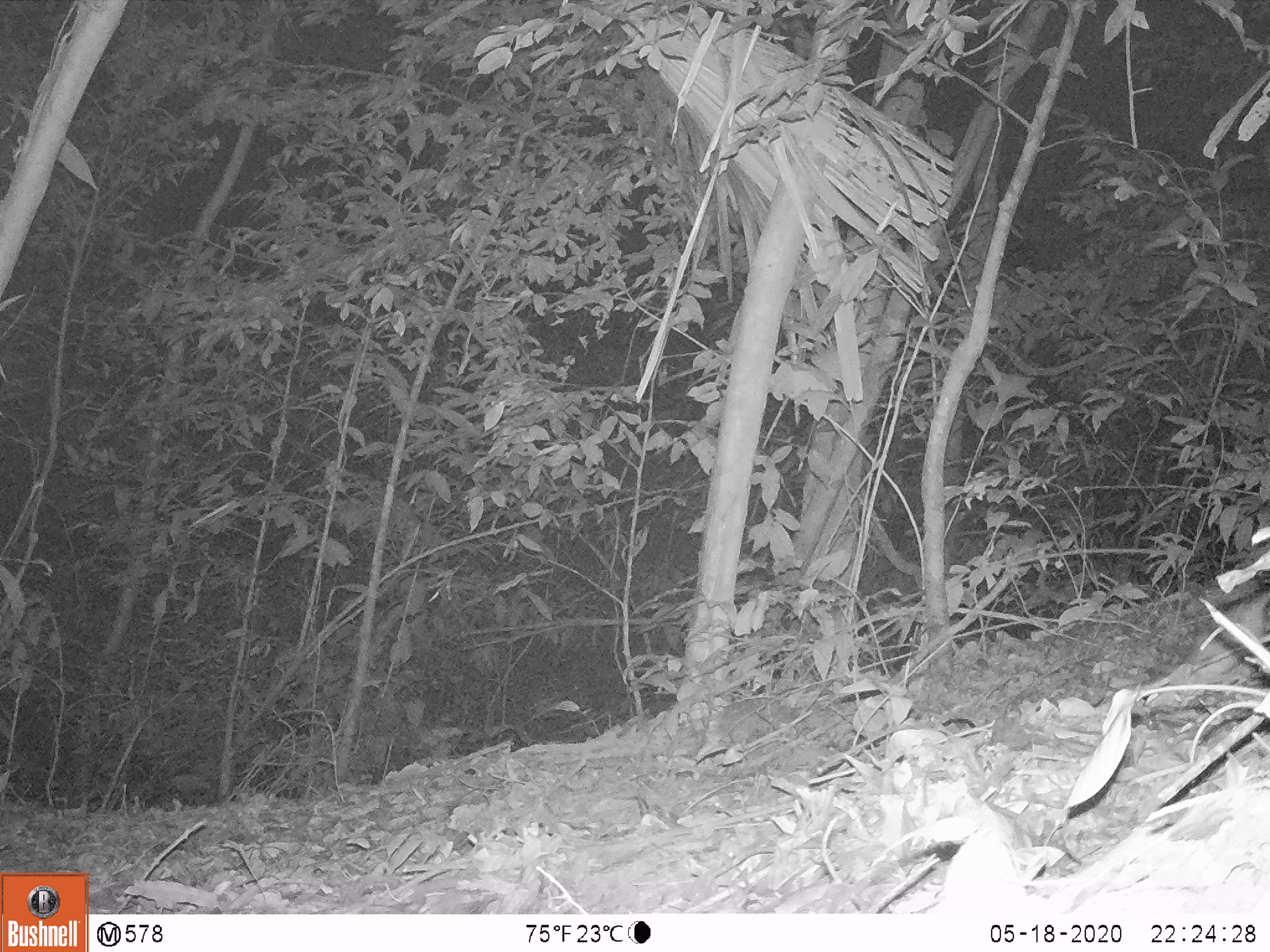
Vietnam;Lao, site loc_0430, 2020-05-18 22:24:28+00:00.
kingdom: Animalia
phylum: Chordata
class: Mammalia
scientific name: Mammalia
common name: mammal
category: unidentified small mammal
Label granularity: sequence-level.